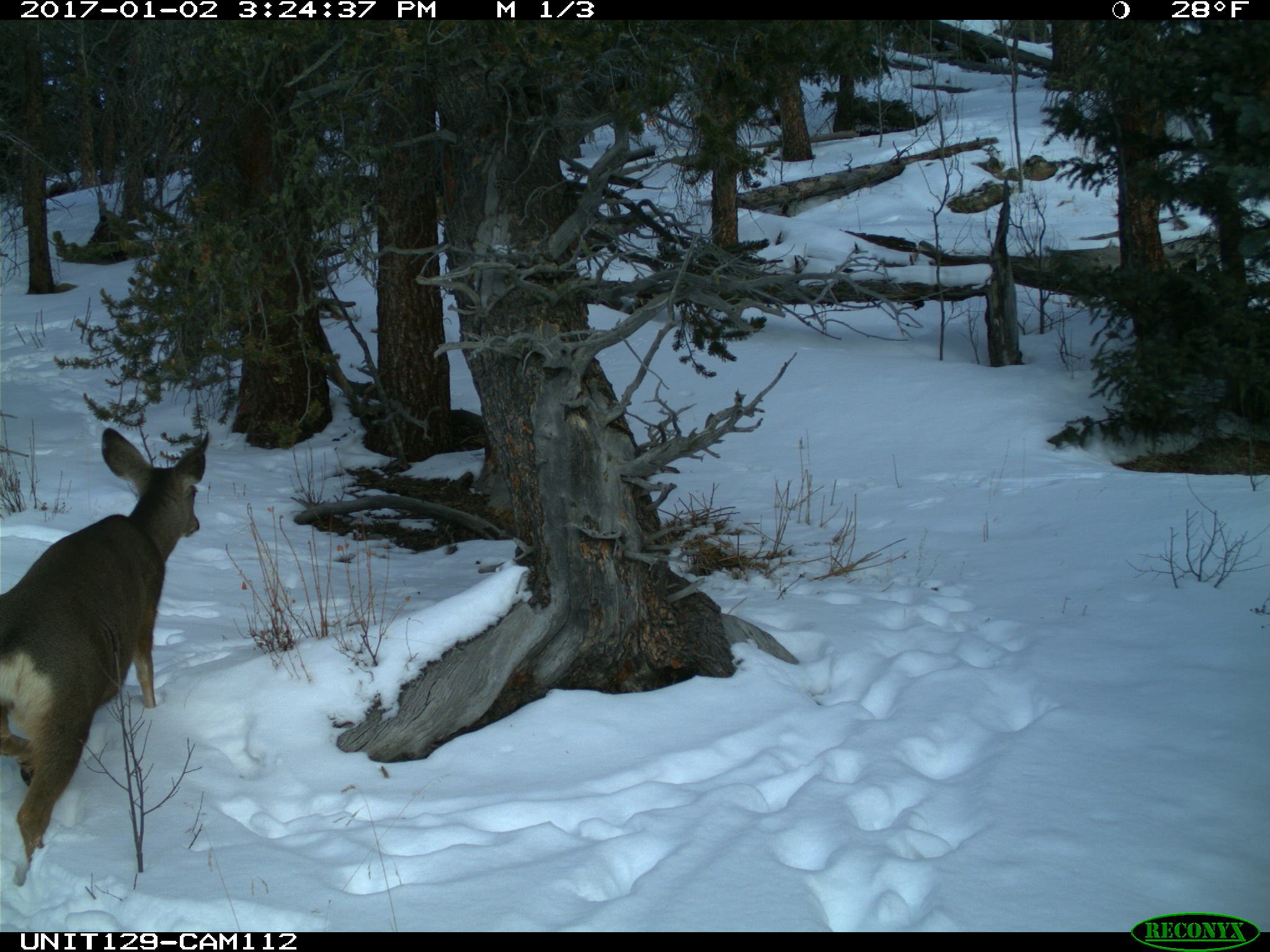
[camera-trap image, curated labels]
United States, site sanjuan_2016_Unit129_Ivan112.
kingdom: Animalia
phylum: Chordata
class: Mammalia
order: Artiodactyla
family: Cervidae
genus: Odocoileus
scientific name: Odocoileus hemionus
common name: mule deer